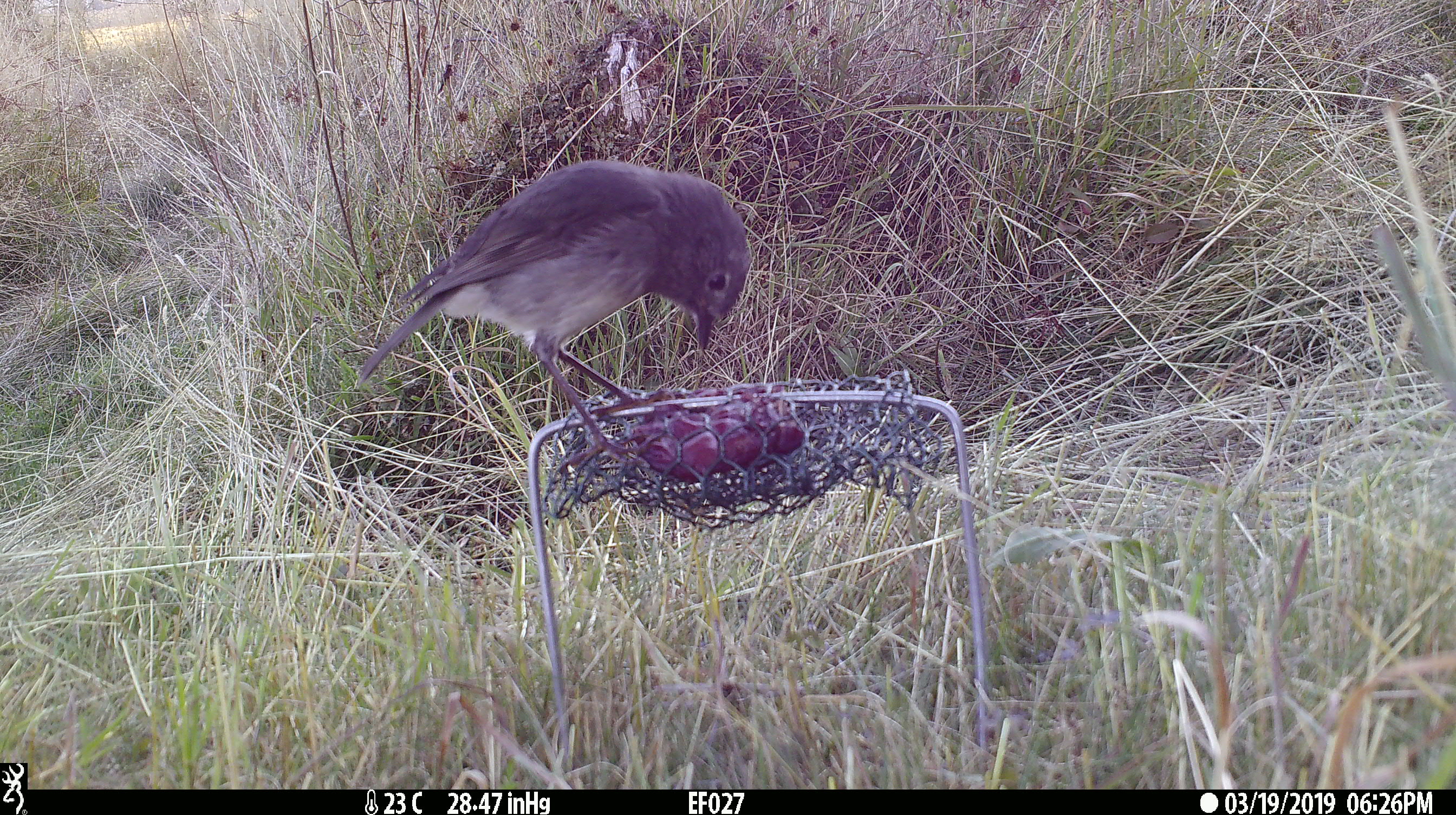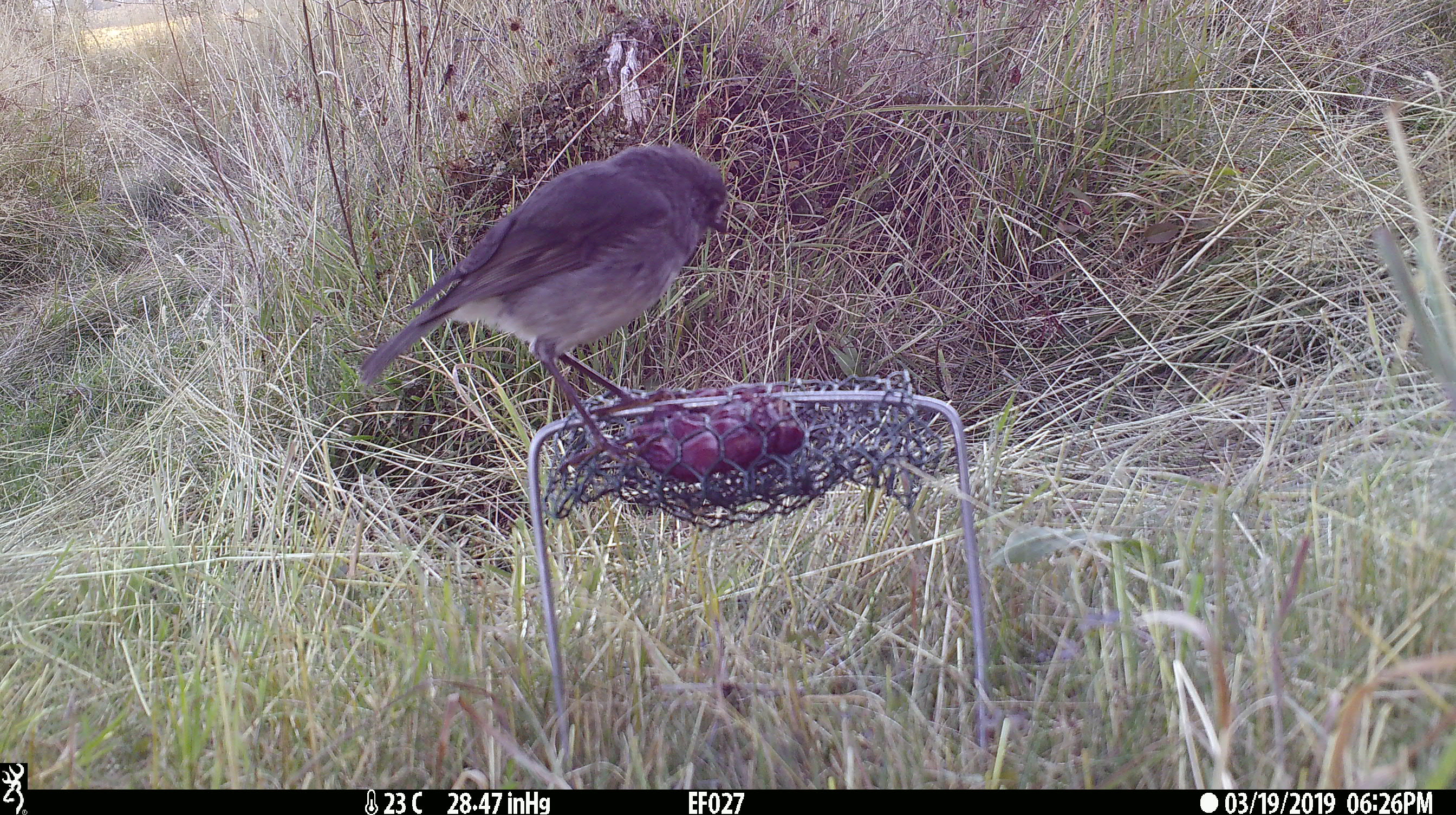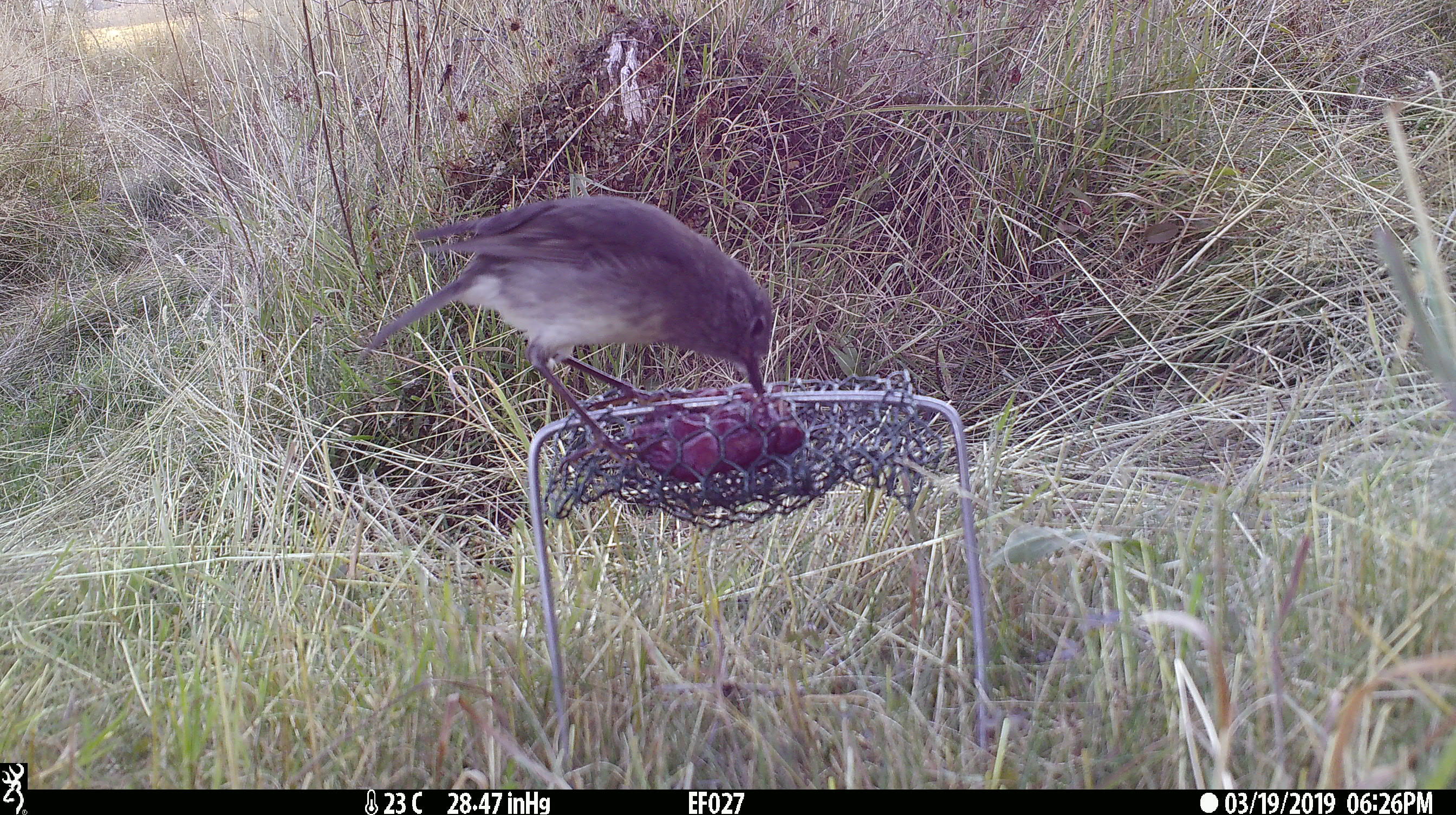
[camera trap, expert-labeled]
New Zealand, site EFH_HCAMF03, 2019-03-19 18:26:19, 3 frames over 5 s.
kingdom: Animalia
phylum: Chordata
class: Aves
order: Passeriformes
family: Petroicidae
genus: Petroica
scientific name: Petroica australis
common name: new zealand robin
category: robin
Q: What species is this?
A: Robin (new zealand robin) (Petroica australis).